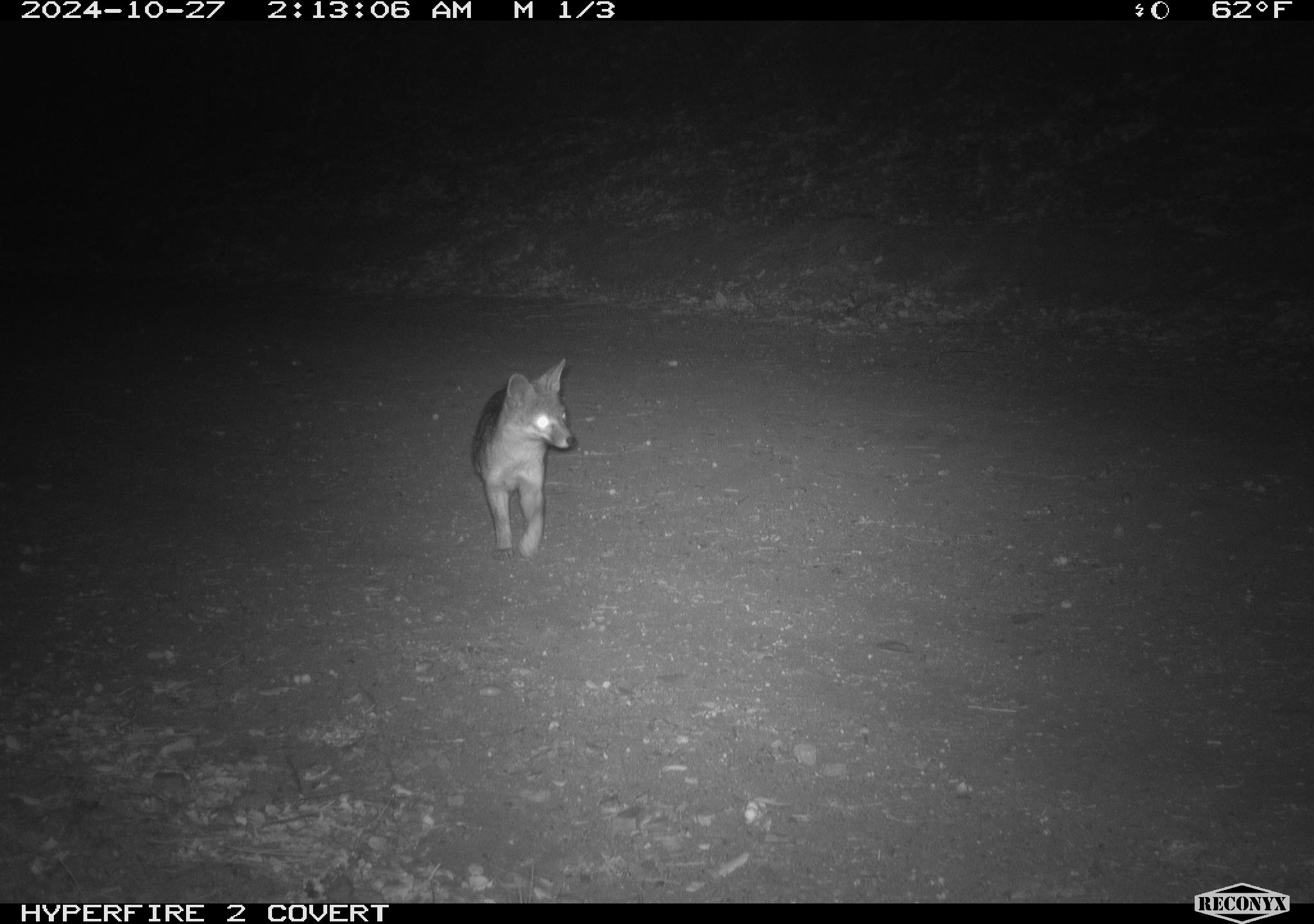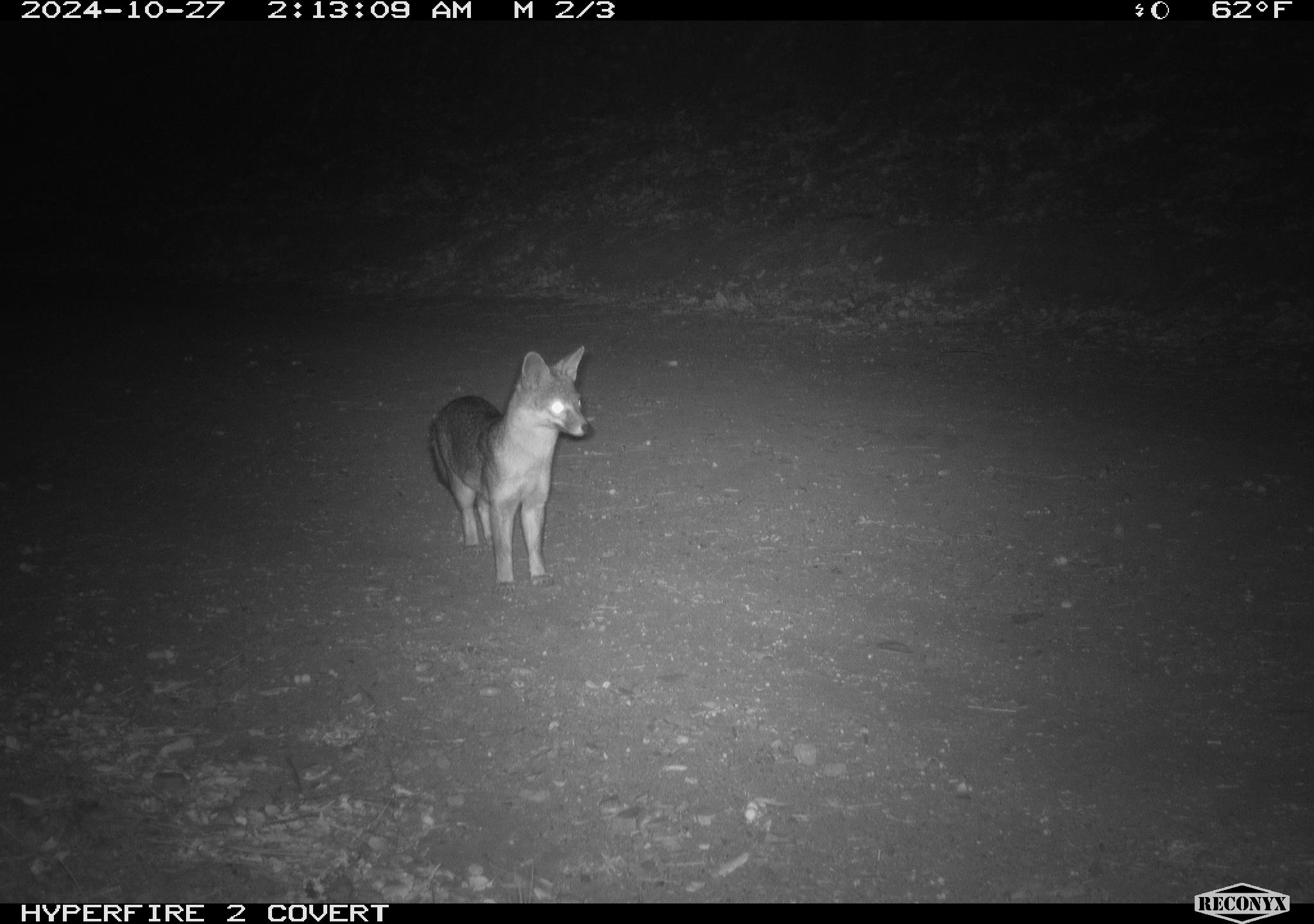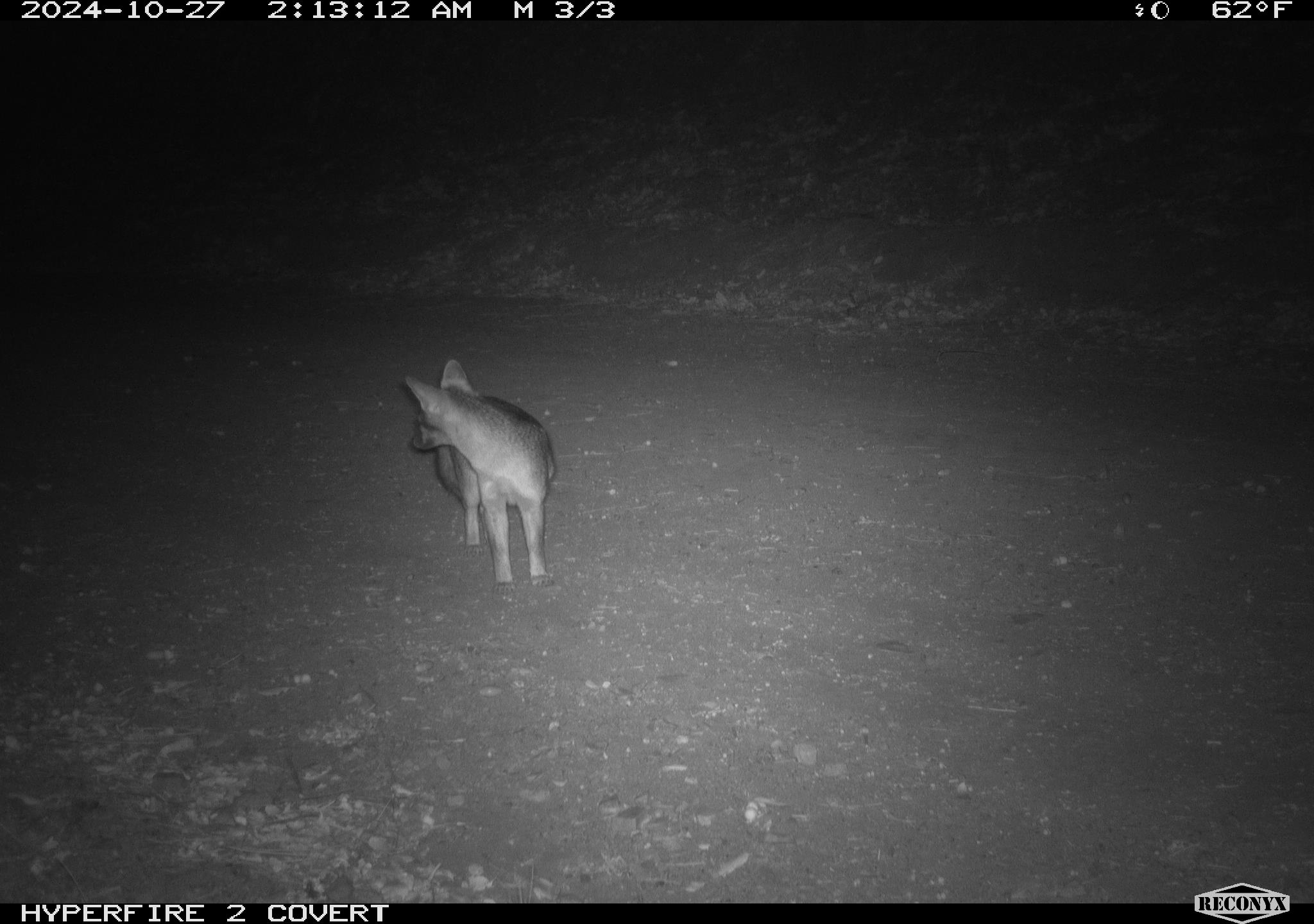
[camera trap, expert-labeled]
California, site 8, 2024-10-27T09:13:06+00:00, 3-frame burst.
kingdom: Animalia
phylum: Chordata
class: Mammalia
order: Carnivora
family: Canidae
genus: Urocyon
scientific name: Urocyon cinereoargenteus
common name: gray fox